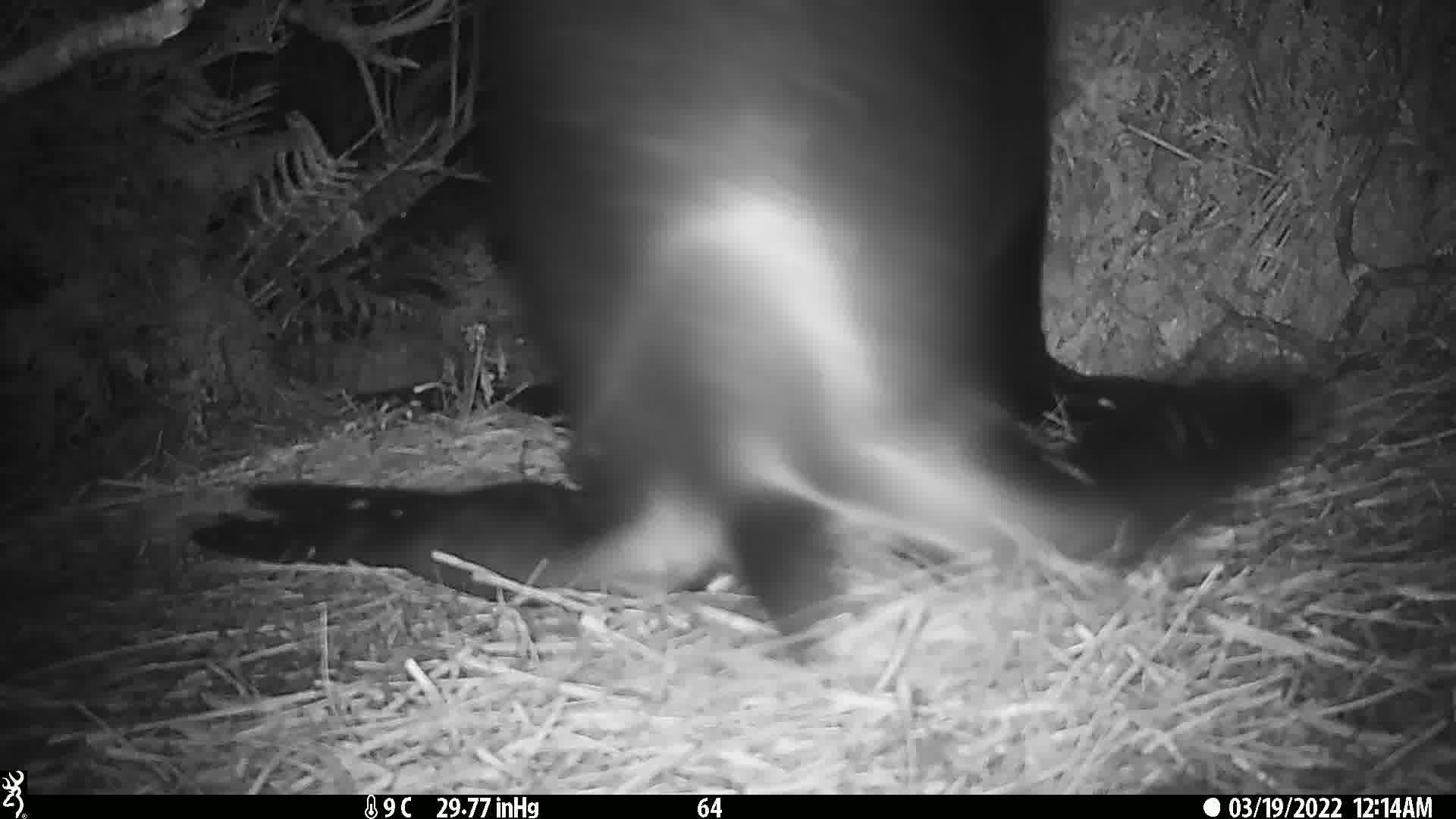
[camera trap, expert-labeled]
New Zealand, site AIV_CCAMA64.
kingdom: Animalia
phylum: Chordata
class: Mammalia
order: Carnivora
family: Otariidae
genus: Phocarctos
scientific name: Phocarctos hookeri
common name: new zealand sea lion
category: sealion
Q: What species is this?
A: Sealion (new zealand sea lion) (Phocarctos hookeri).